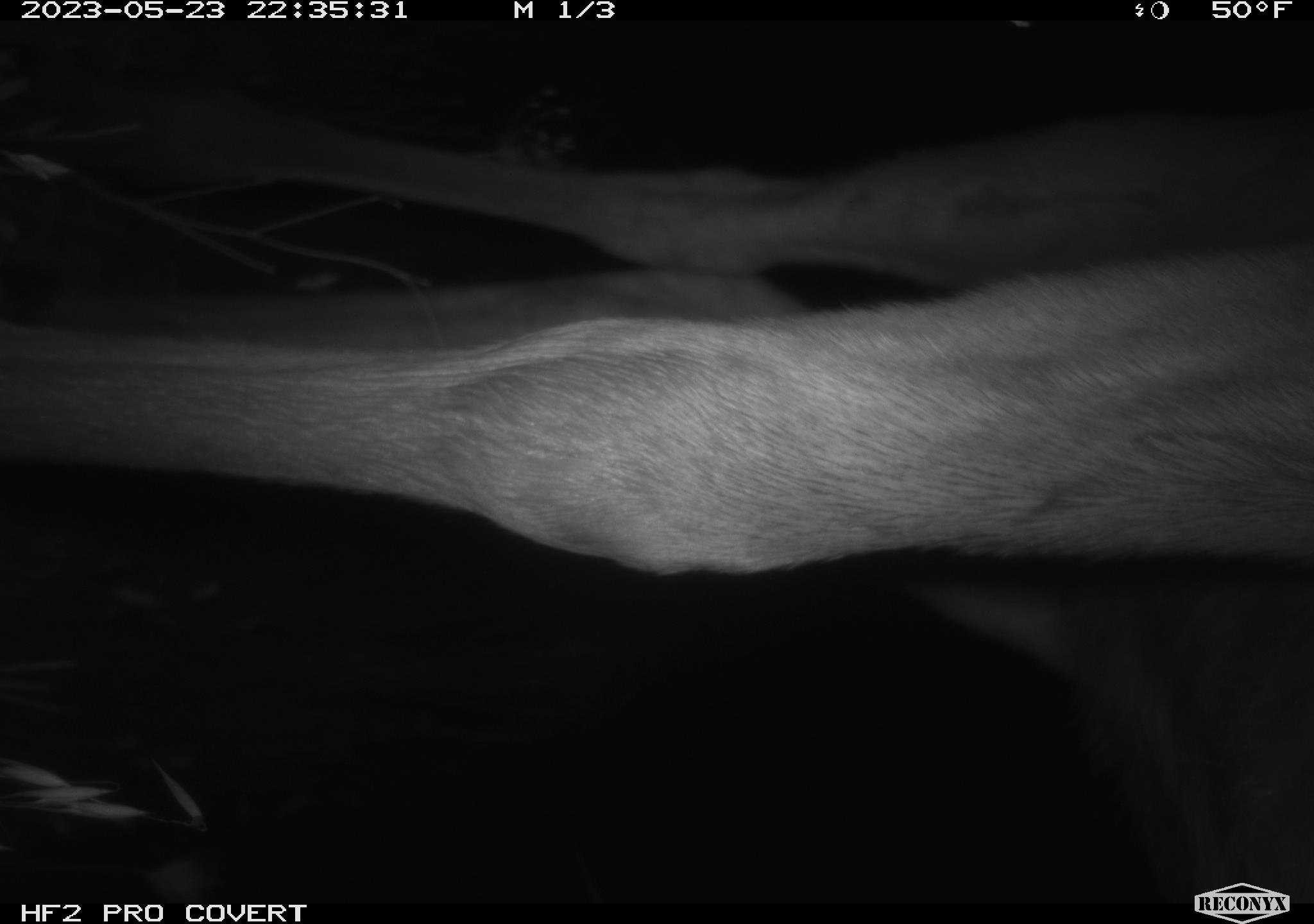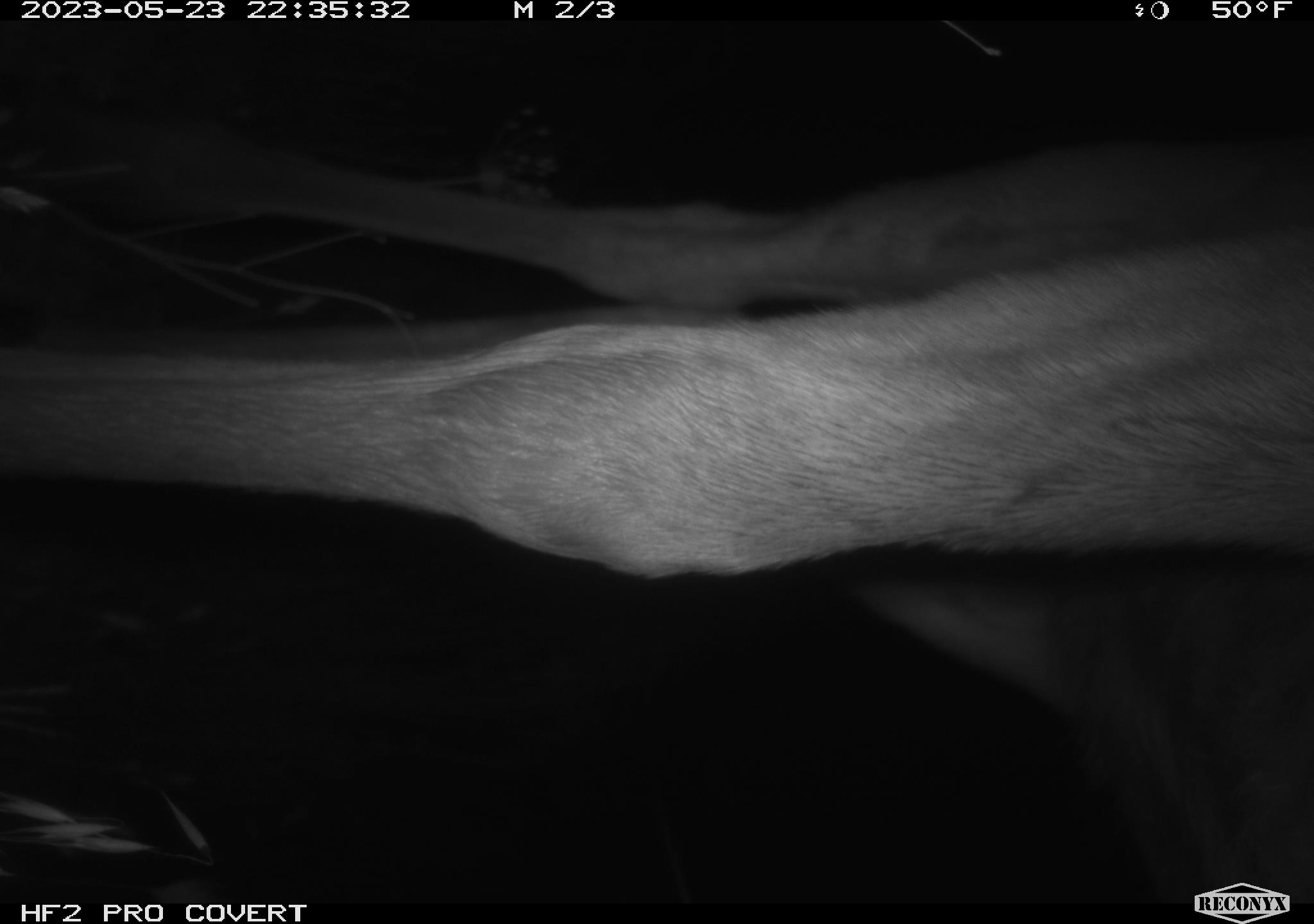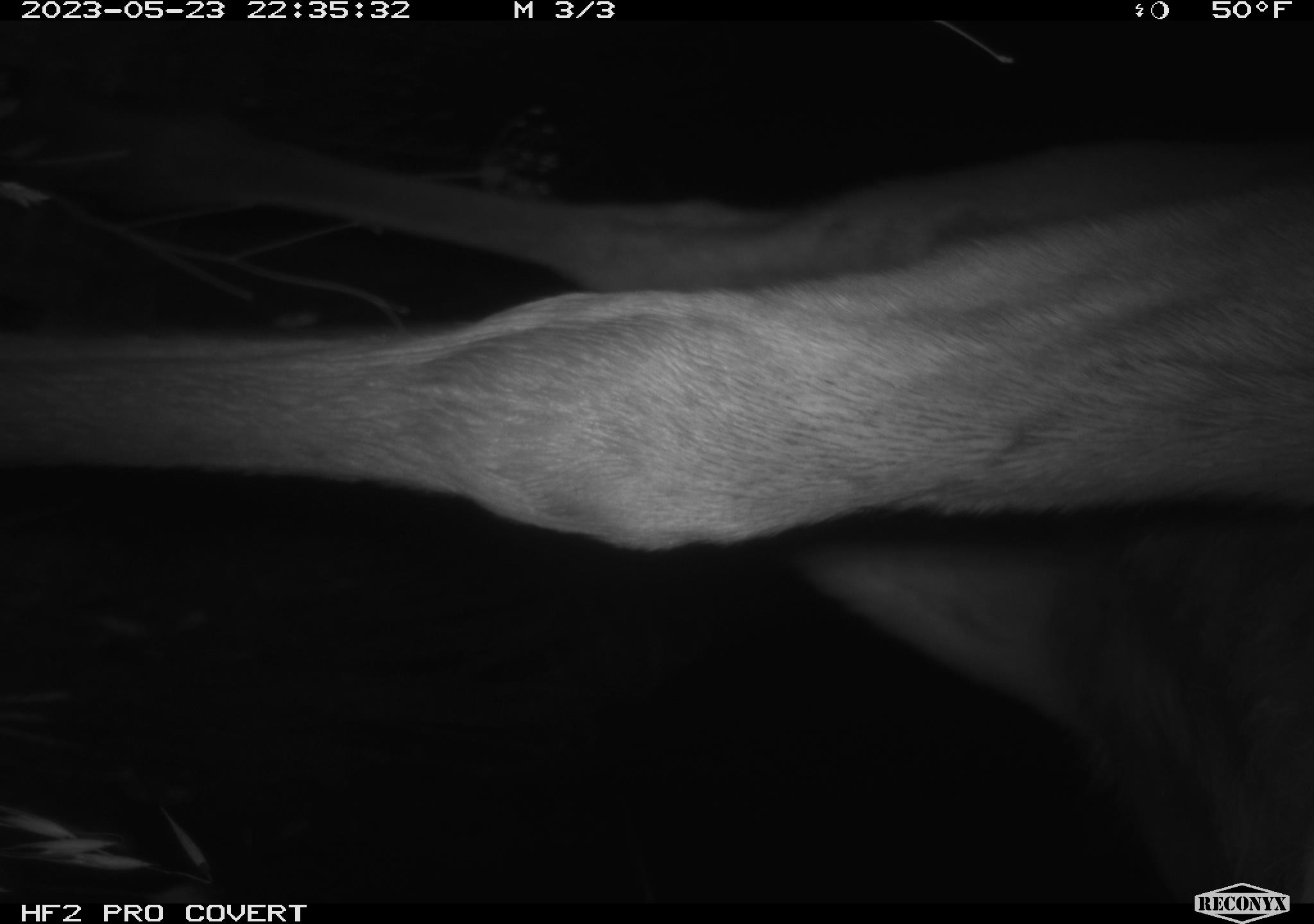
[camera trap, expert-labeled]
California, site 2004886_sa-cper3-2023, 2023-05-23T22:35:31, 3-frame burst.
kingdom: Animalia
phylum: Chordata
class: Mammalia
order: Artiodactyla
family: Cervidae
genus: Alces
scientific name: Alces alces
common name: elk